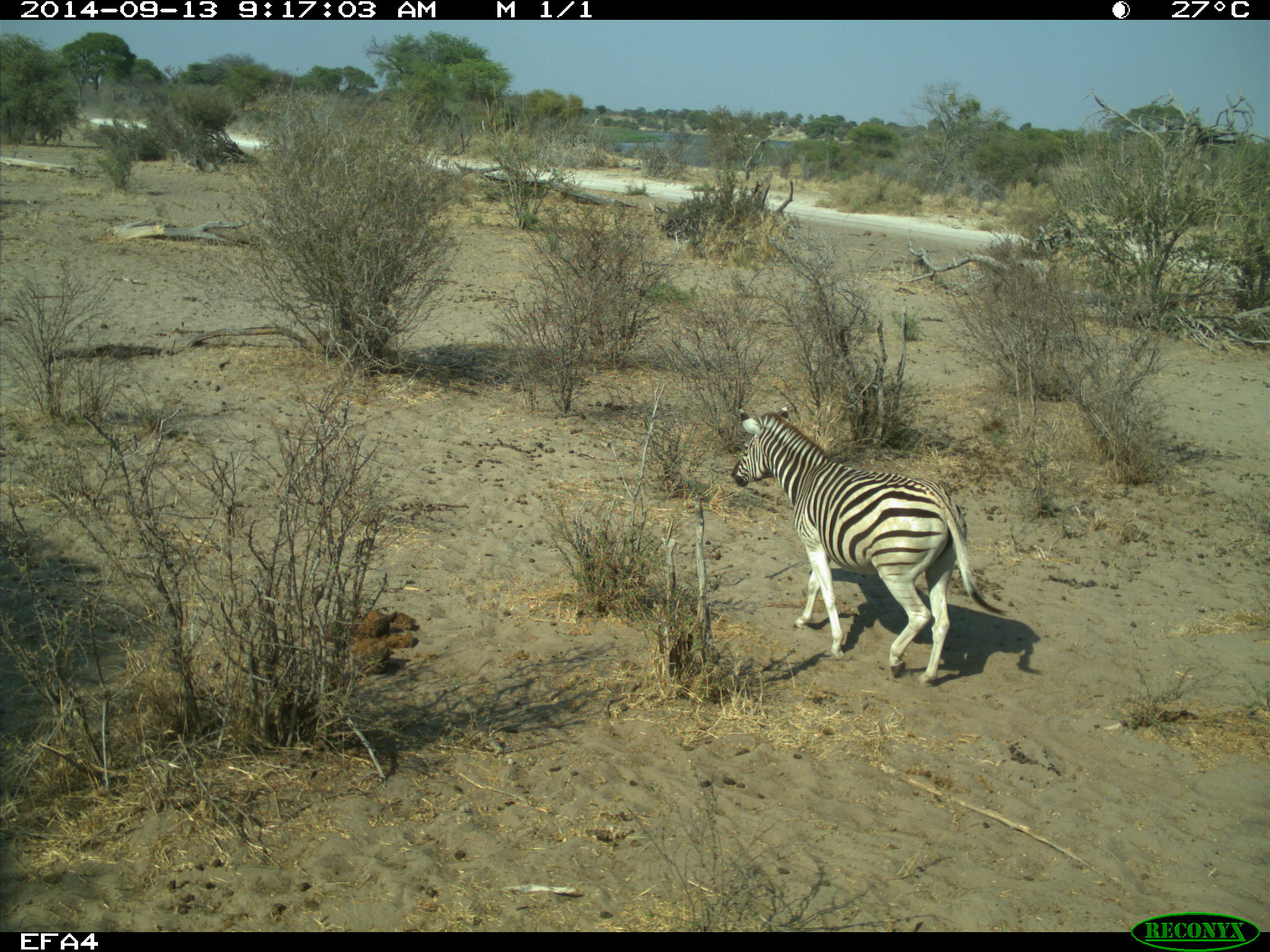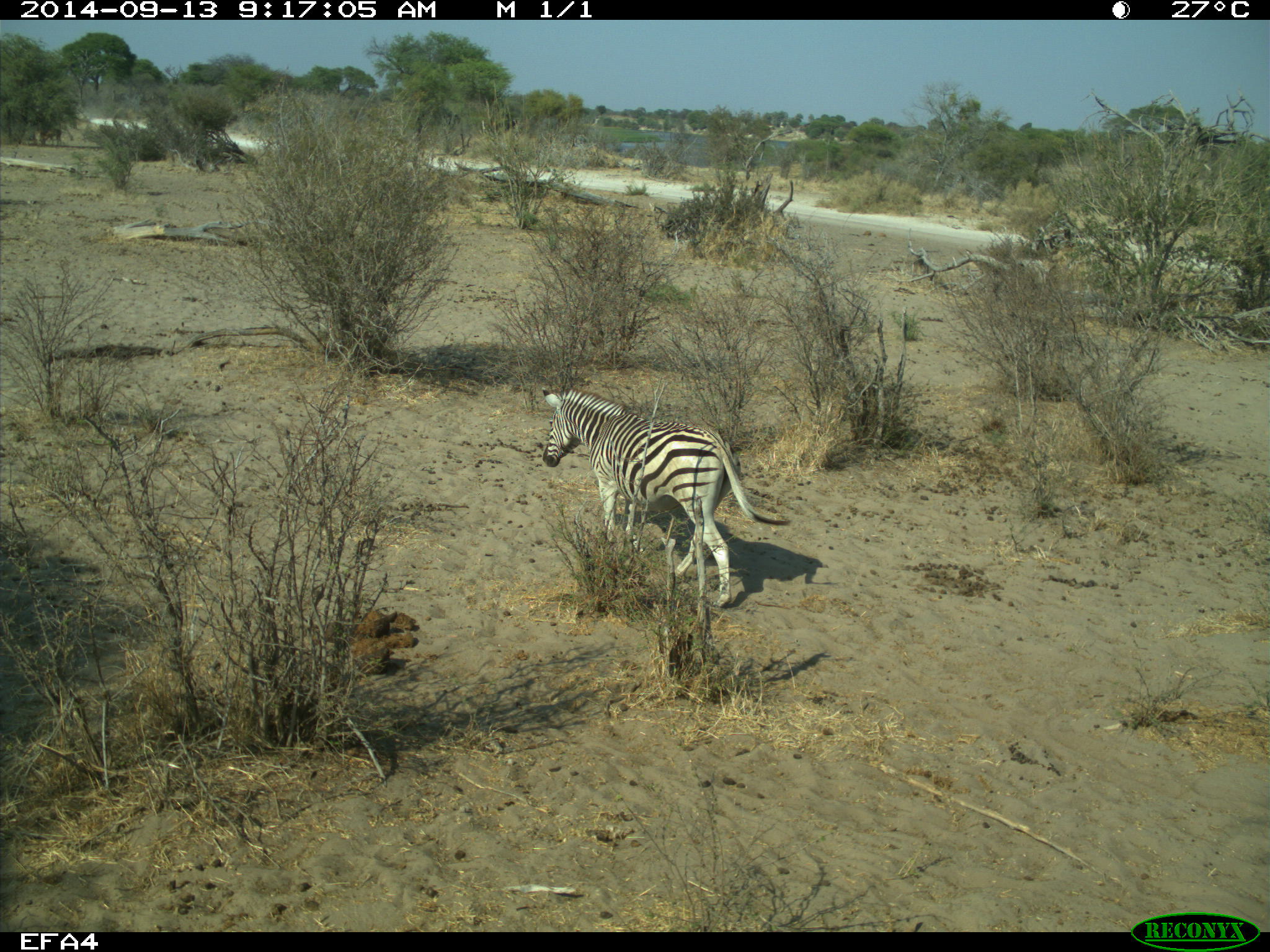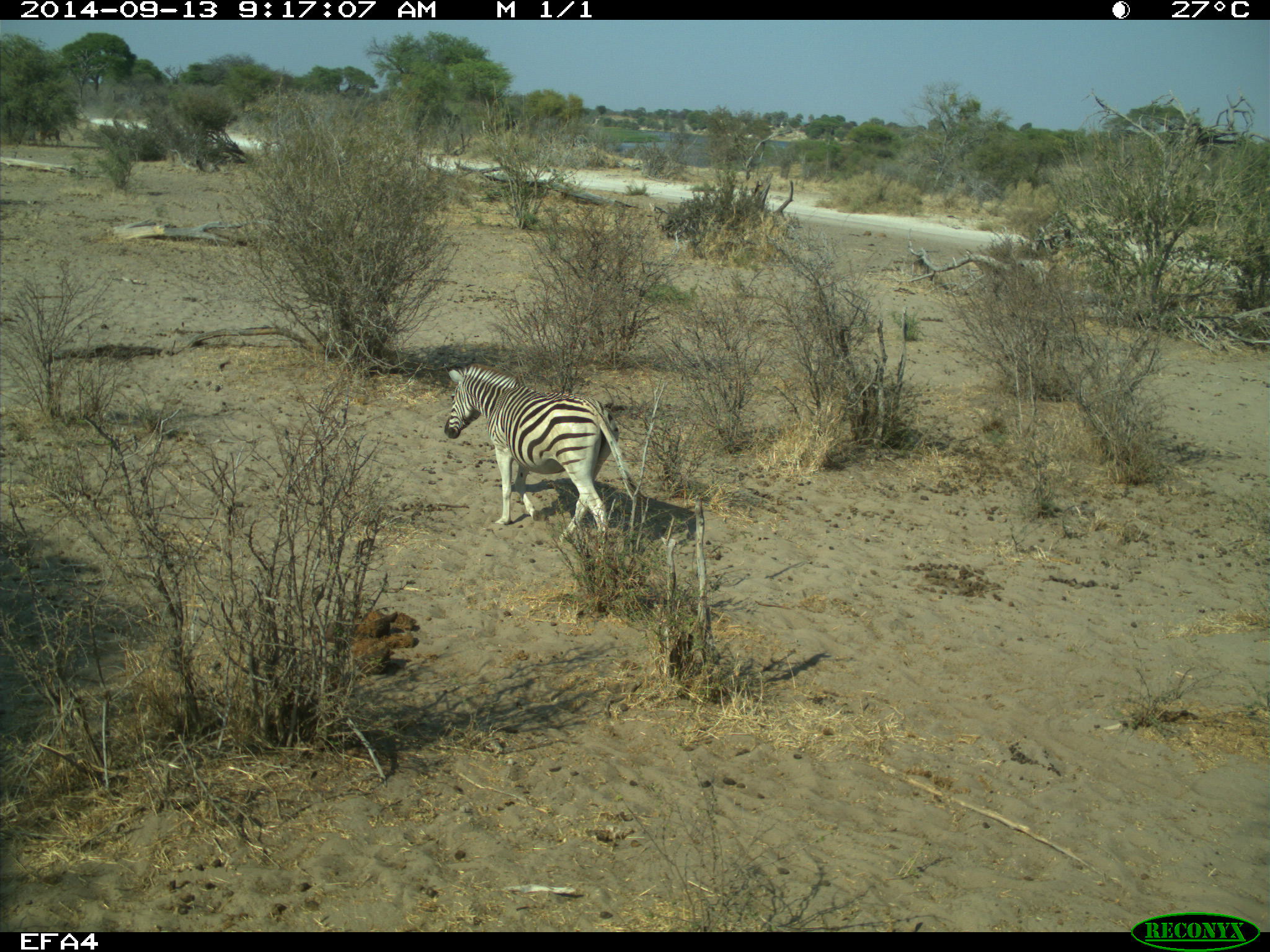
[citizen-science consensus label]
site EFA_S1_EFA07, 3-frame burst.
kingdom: Animalia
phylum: Chordata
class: Mammalia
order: Perissodactyla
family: Equidae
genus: Equus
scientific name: Equus quagga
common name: plains zebra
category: zebraplains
Zebraplains (plains zebra) (Equus quagga), count 1. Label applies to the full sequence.